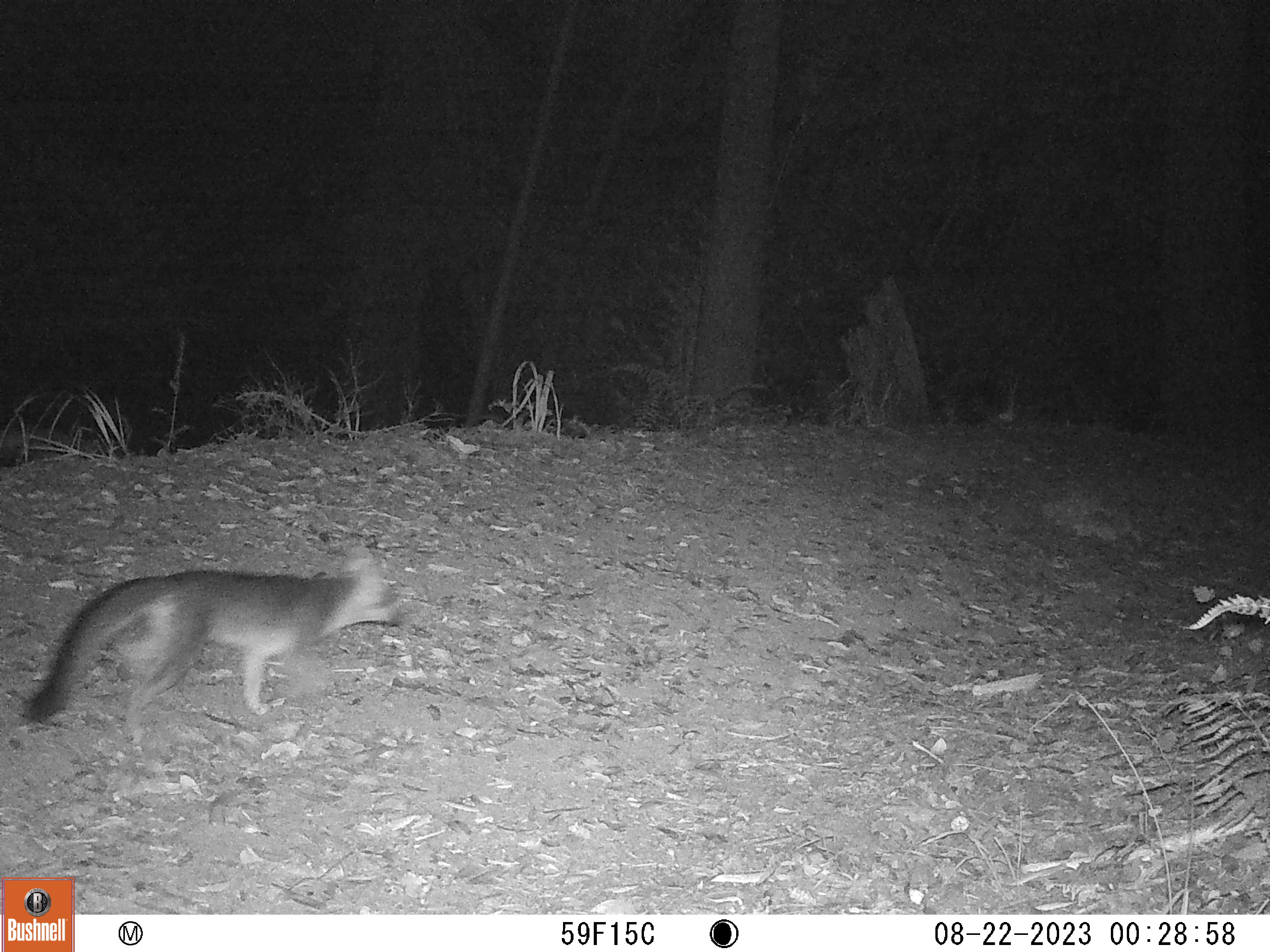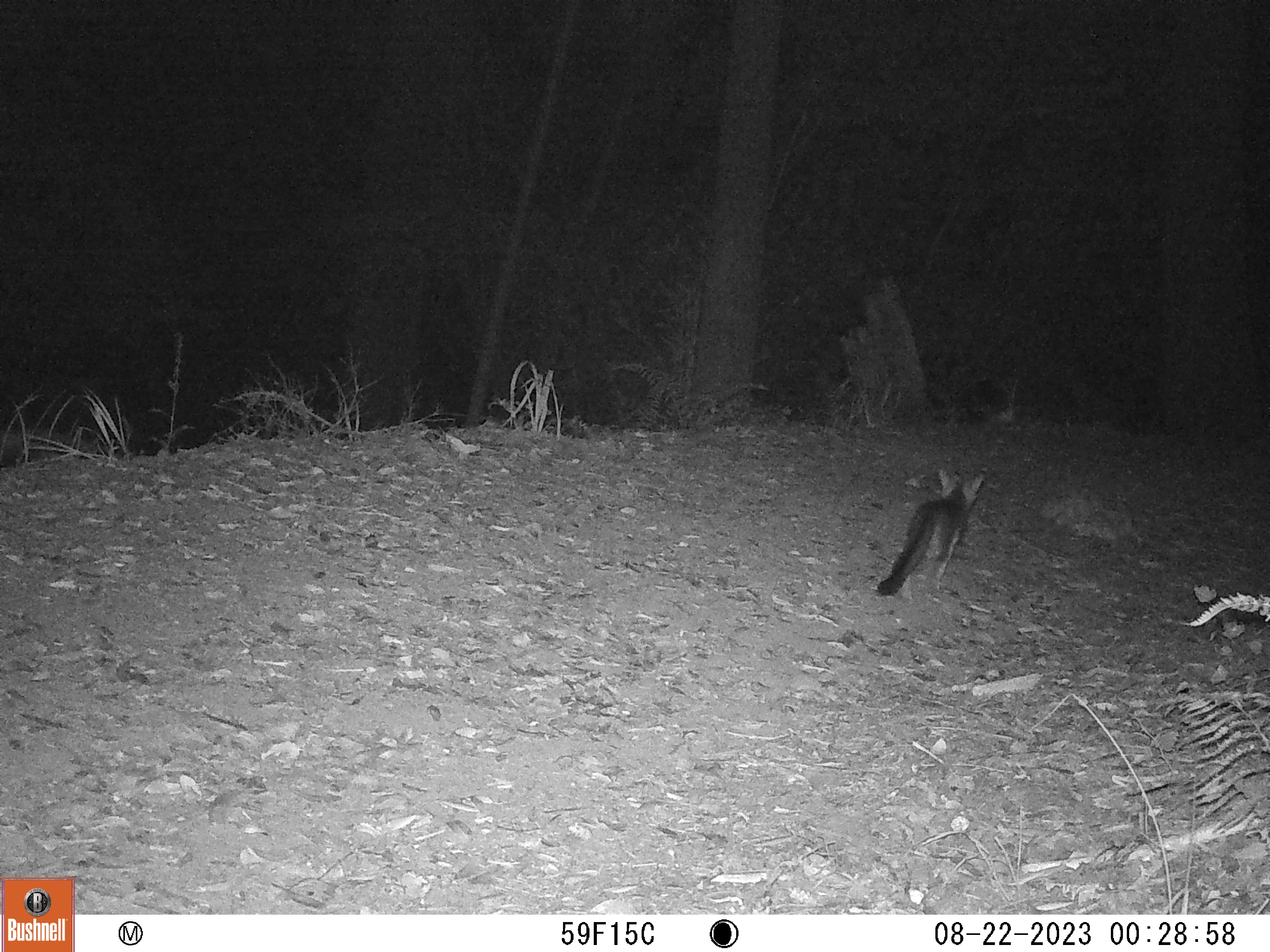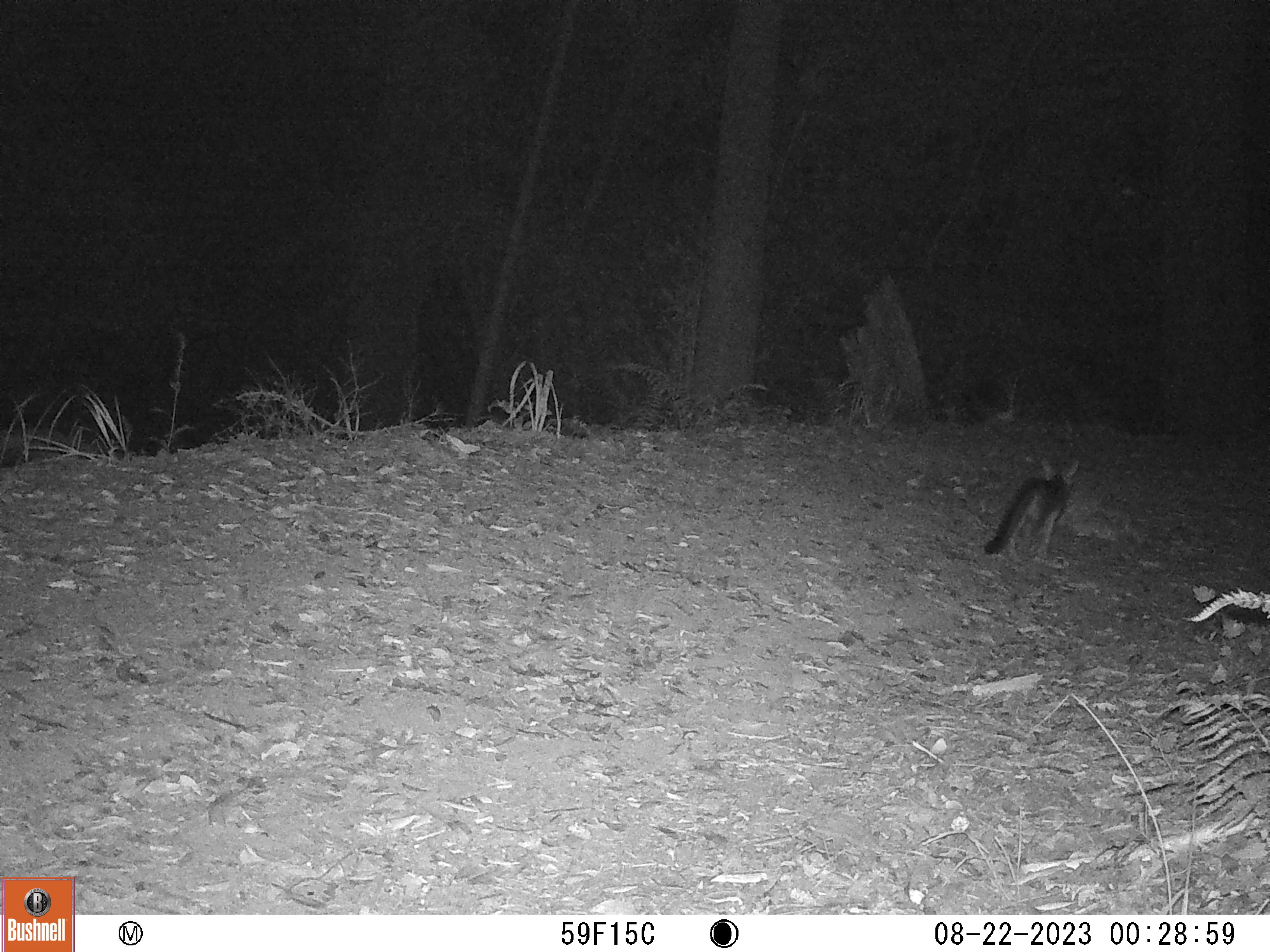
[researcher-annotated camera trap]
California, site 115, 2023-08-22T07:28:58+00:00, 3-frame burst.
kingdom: Animalia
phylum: Chordata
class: Mammalia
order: Carnivora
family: Canidae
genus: Urocyon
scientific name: Urocyon cinereoargenteus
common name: gray fox